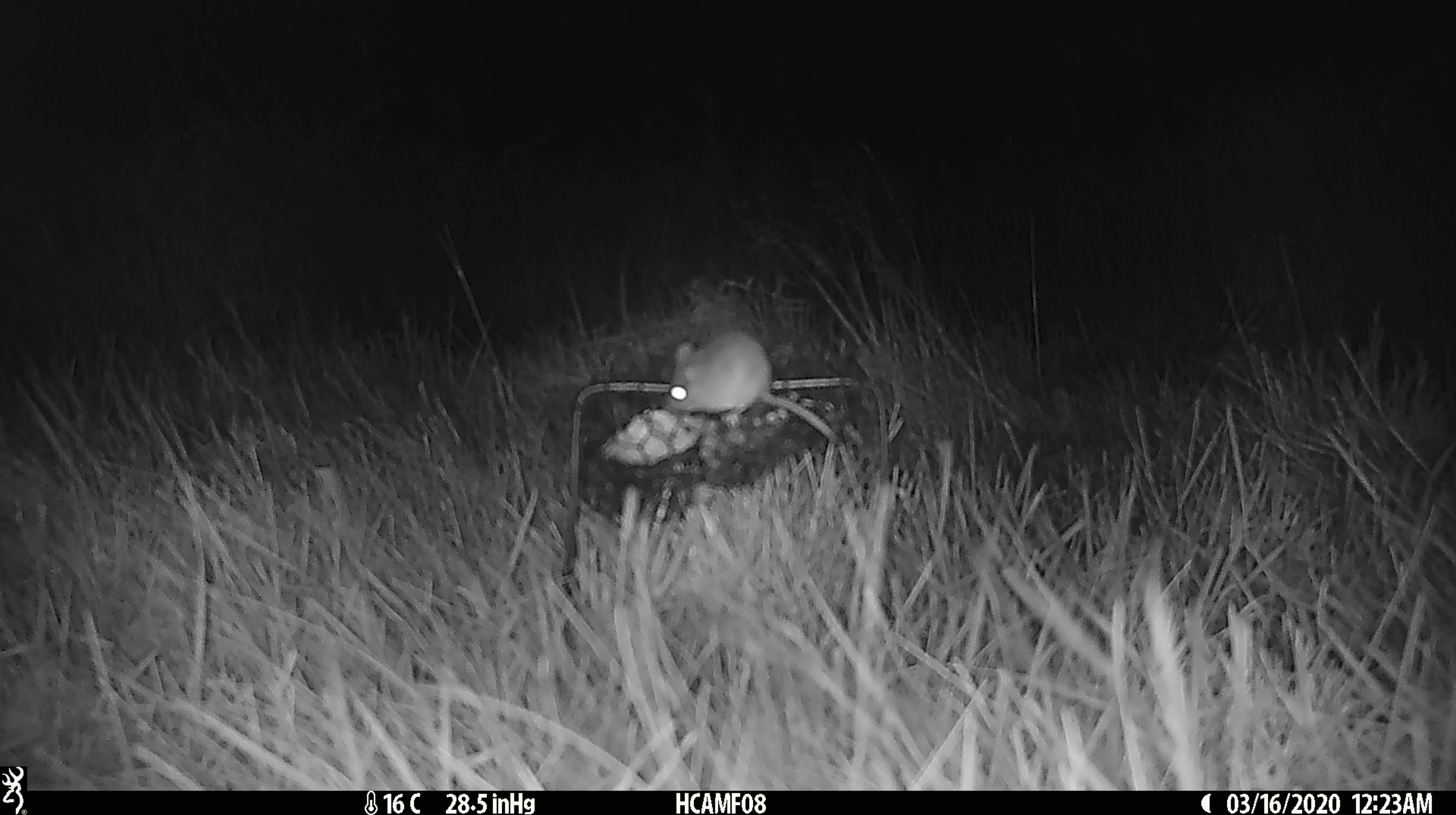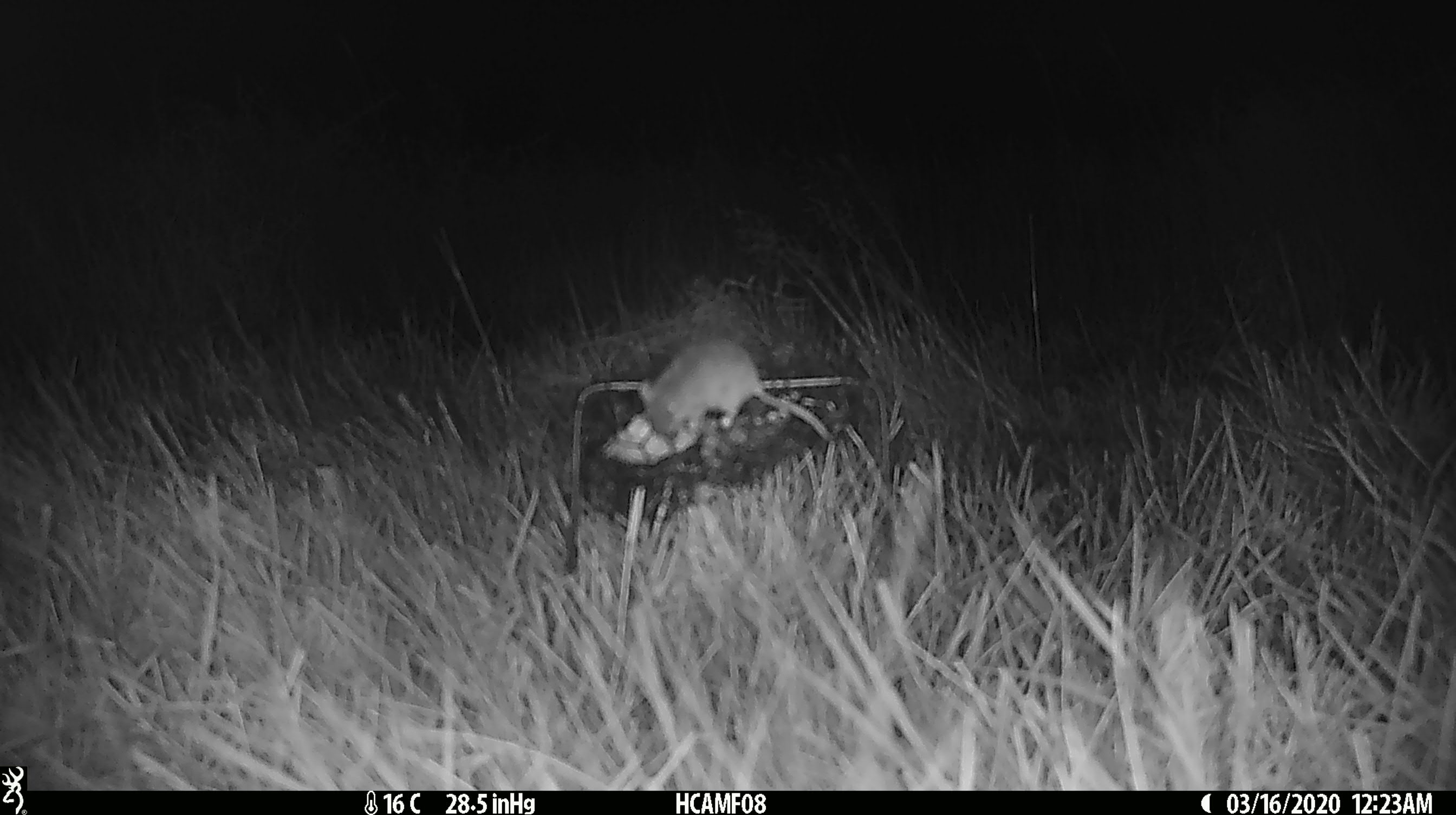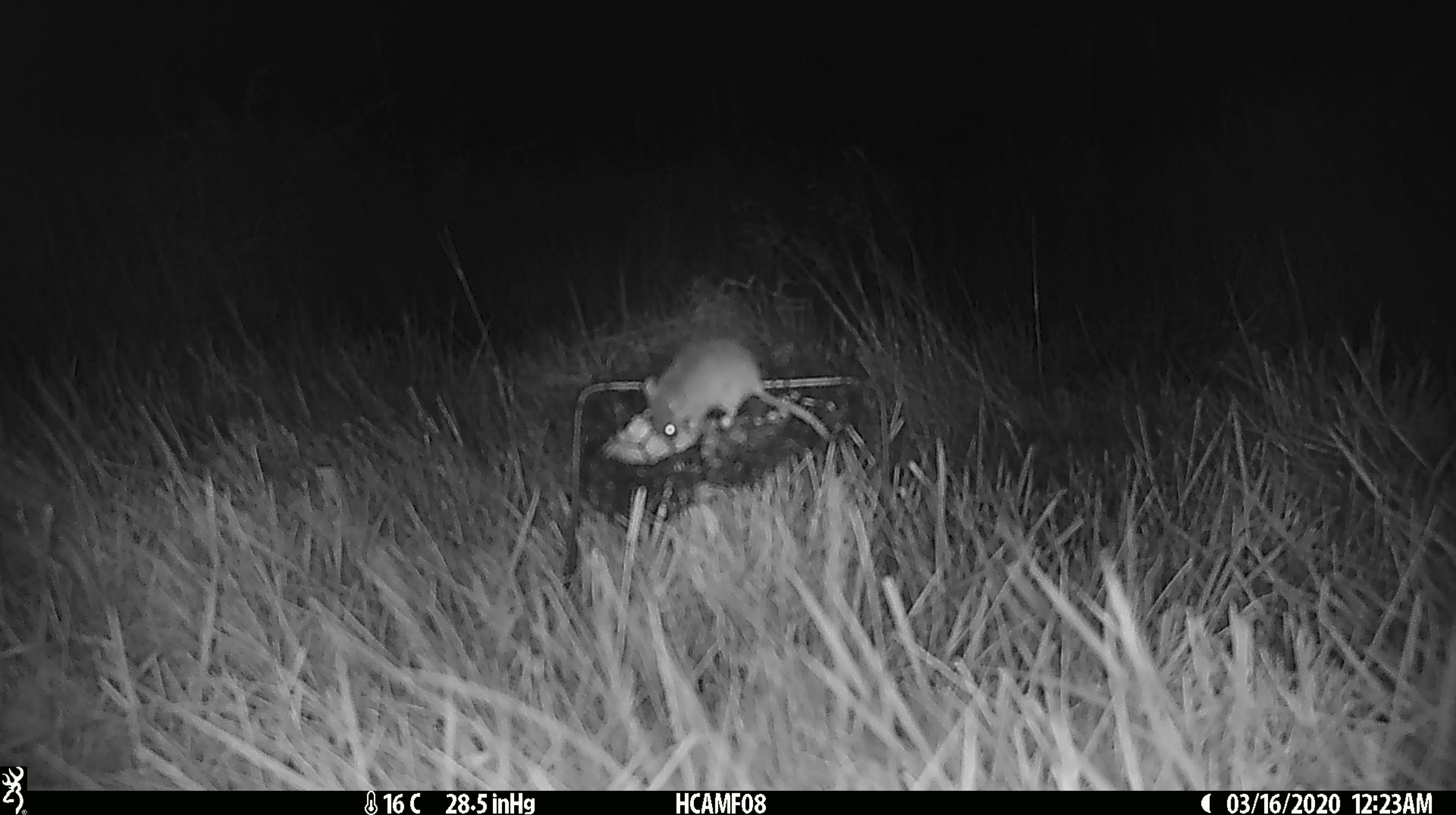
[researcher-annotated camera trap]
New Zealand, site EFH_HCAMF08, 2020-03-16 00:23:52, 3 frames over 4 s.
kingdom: Animalia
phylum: Chordata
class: Mammalia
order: Rodentia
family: Muridae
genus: Mus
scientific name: Mus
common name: mouse